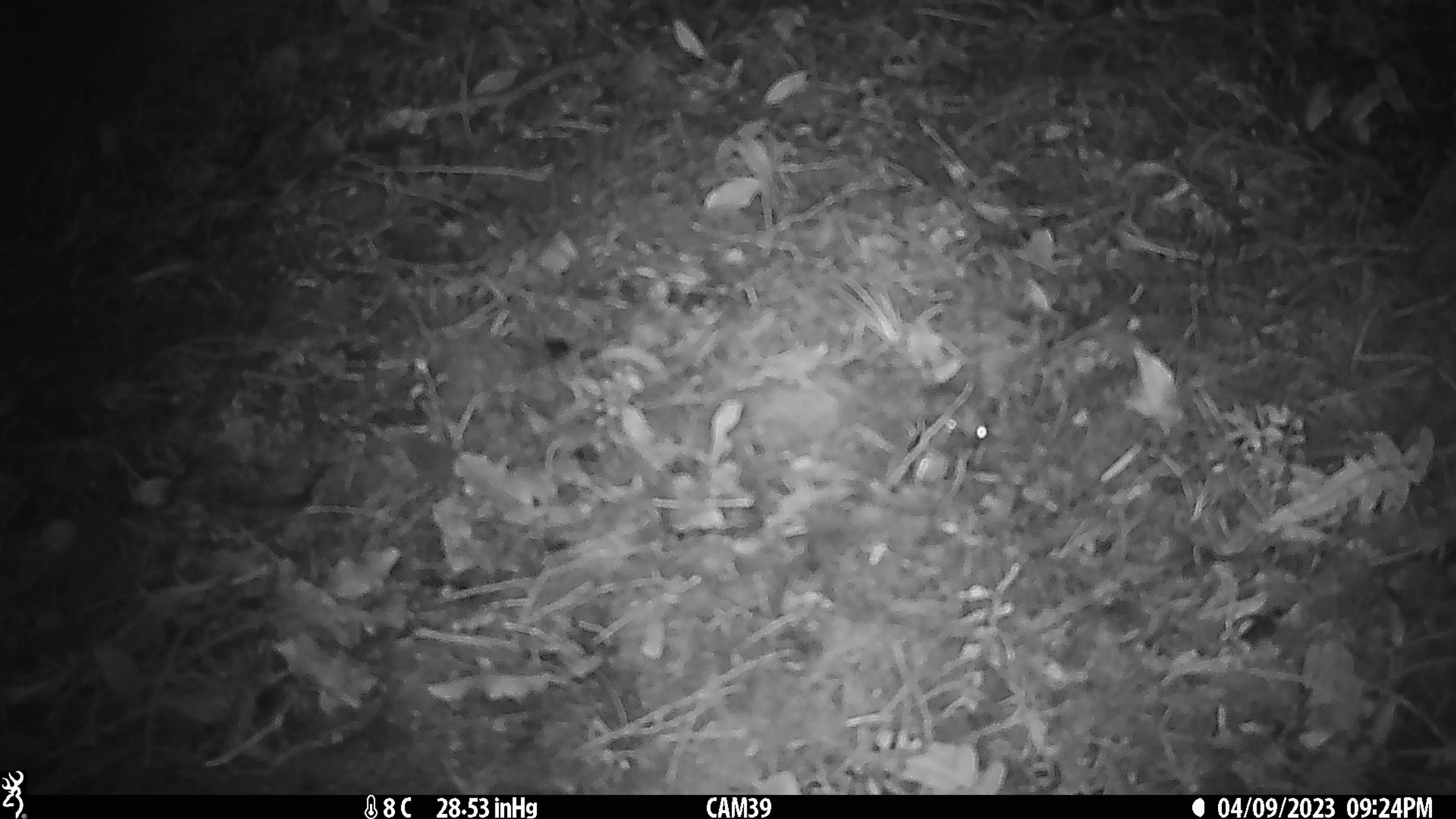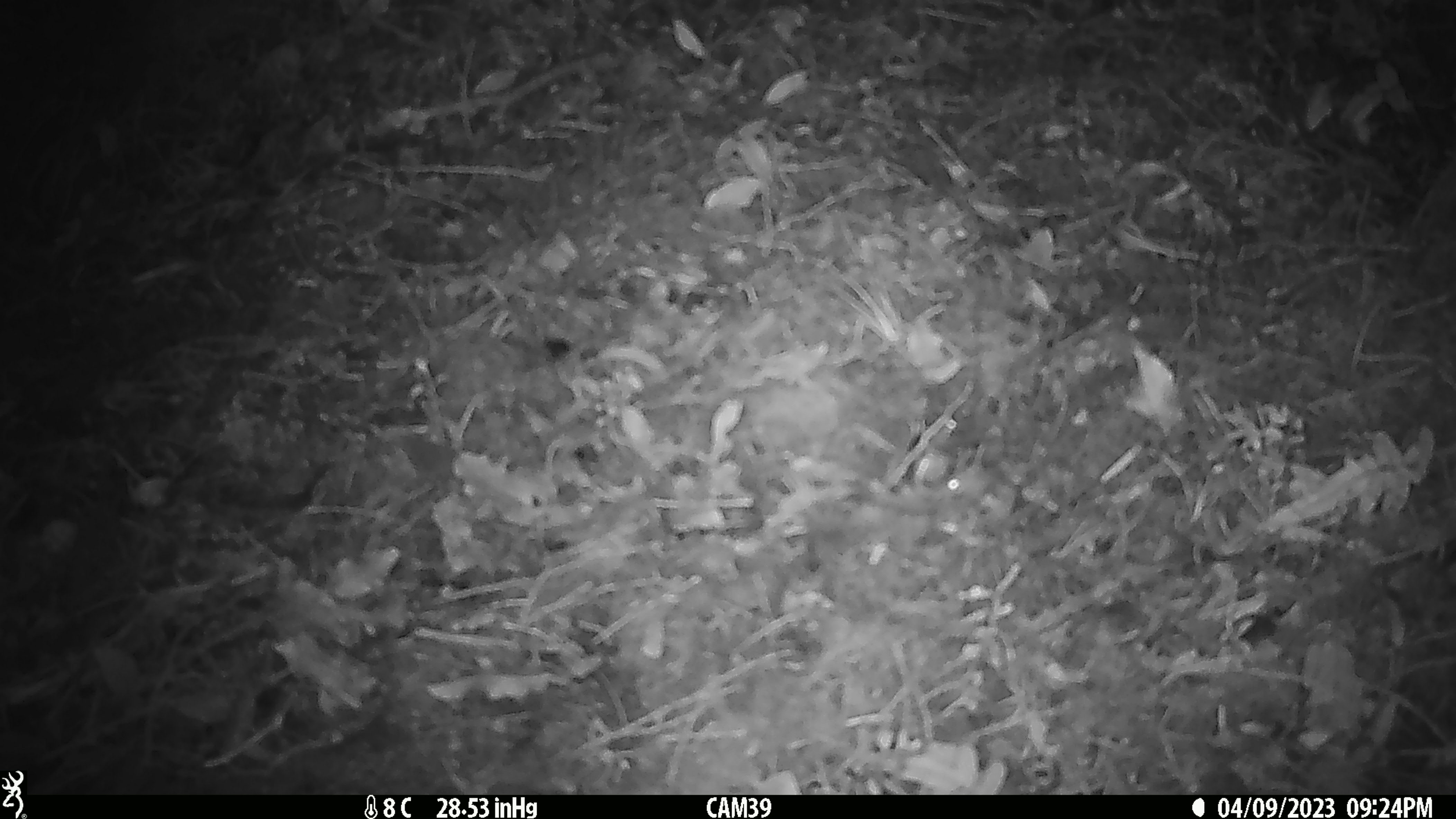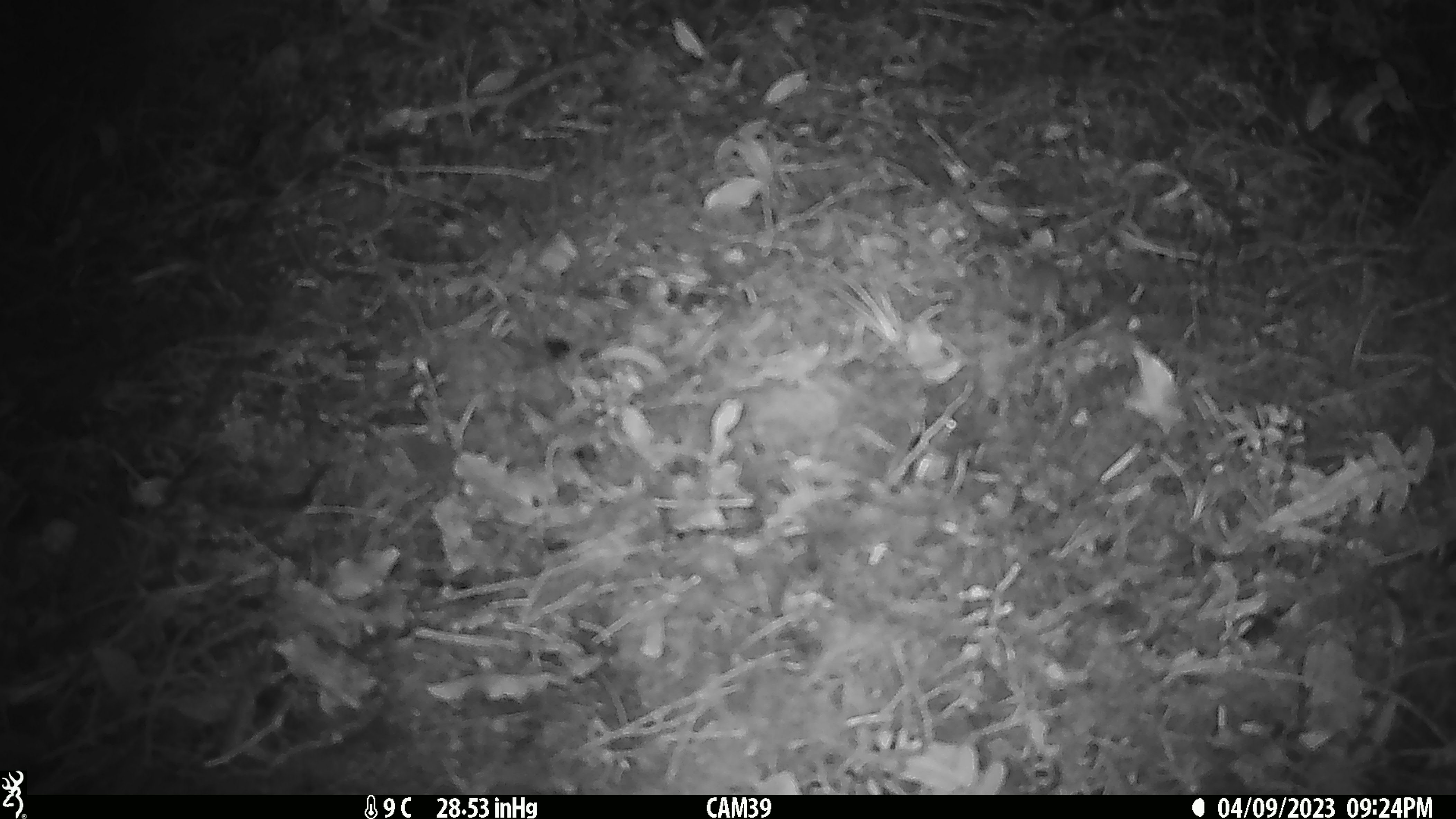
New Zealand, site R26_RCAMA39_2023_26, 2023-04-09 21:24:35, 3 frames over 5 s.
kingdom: Animalia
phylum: Chordata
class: Mammalia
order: Rodentia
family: Muridae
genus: Mus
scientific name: Mus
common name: mouse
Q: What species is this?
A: Mouse (Mus).